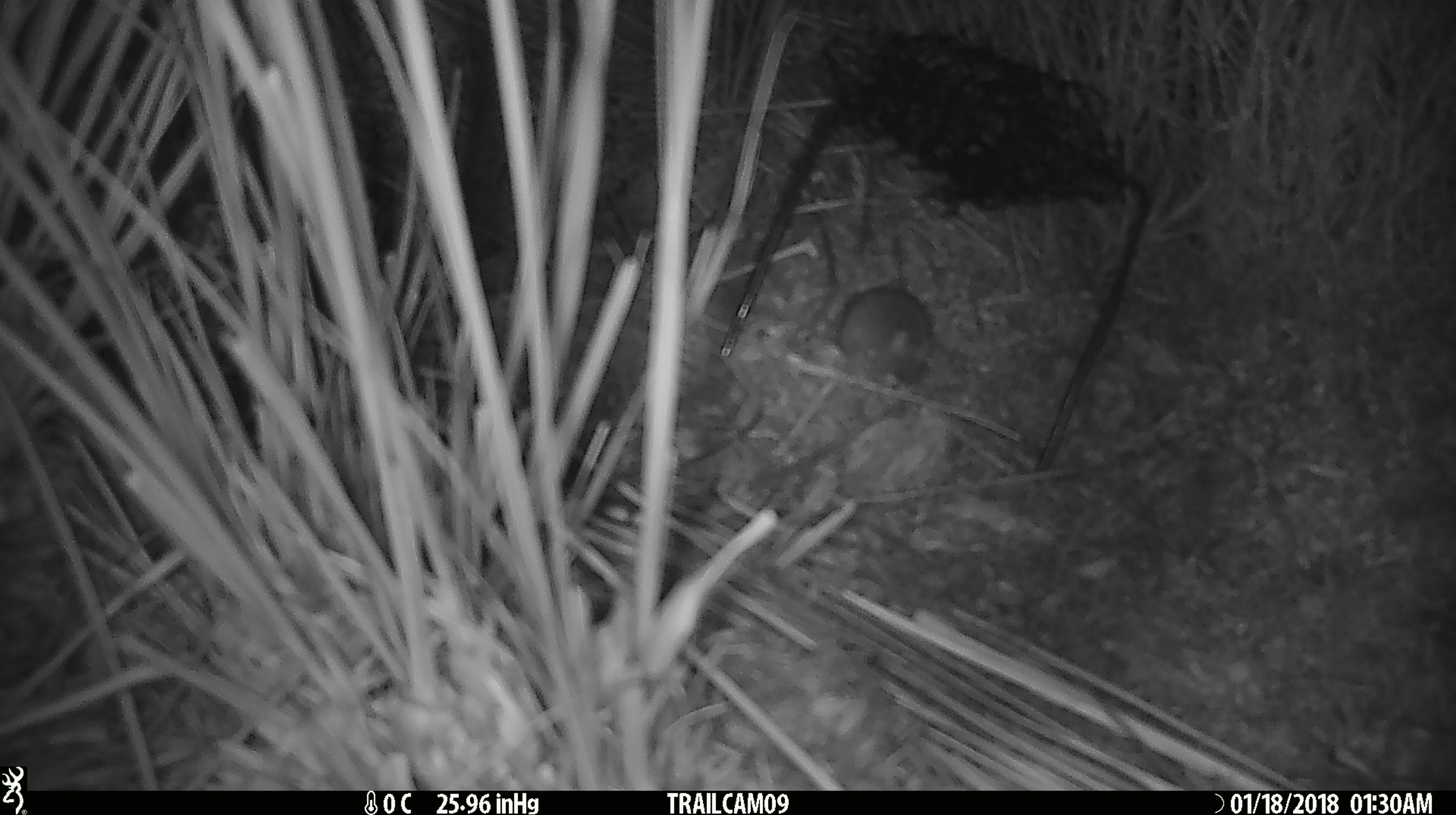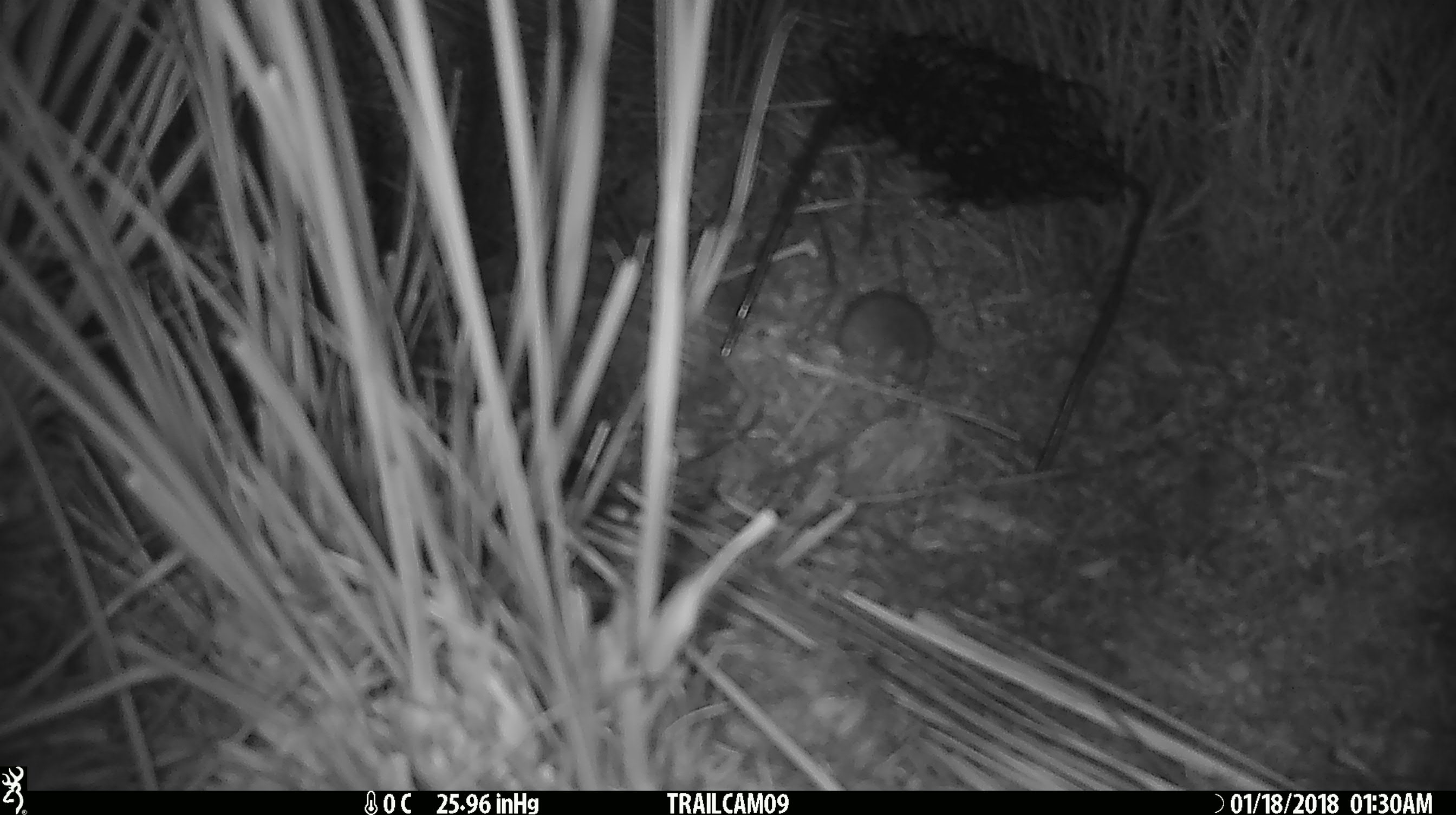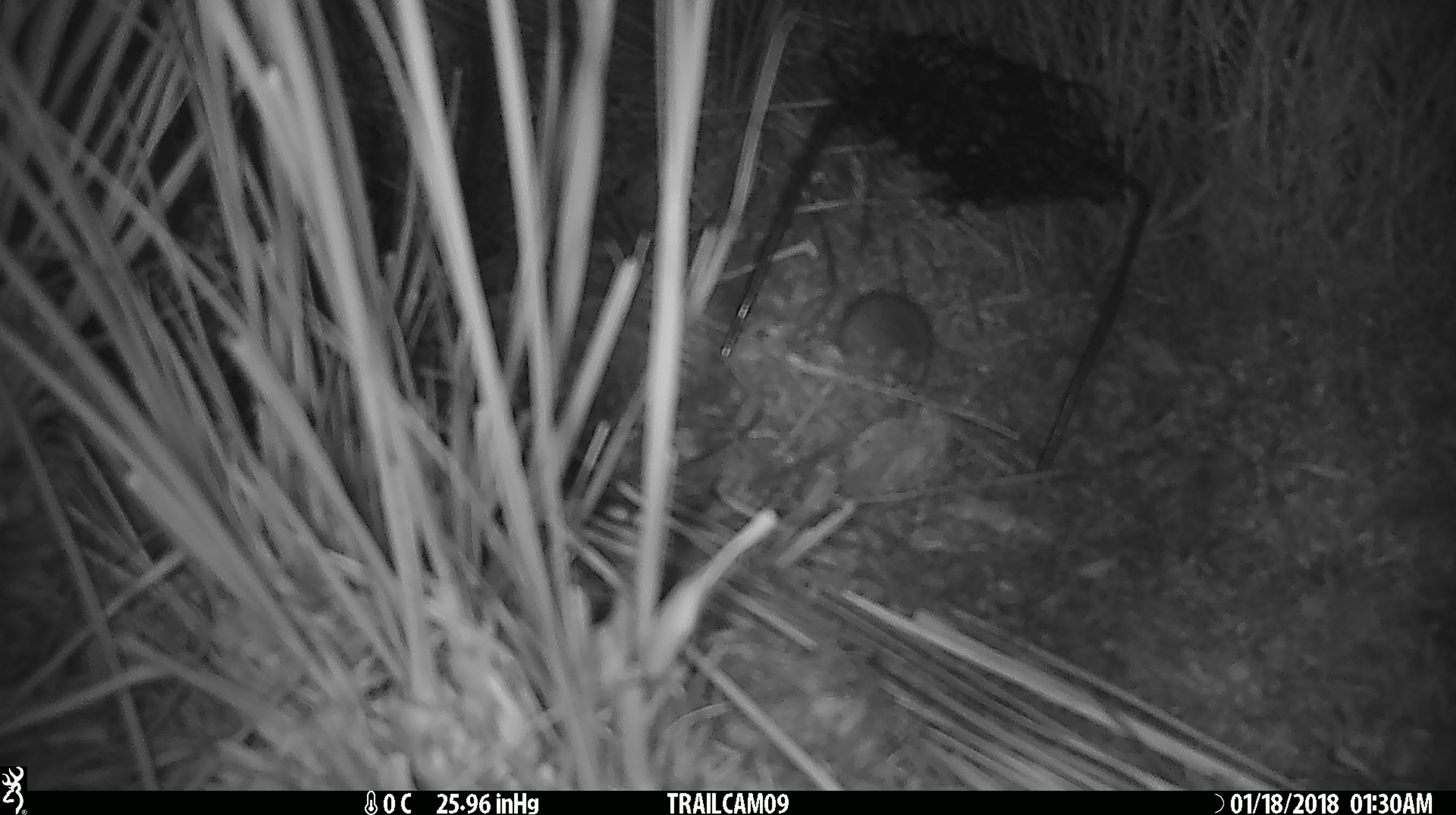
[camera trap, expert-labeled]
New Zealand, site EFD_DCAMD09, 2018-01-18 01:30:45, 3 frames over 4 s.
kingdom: Animalia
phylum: Chordata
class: Mammalia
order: Rodentia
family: Muridae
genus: Mus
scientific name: Mus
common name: mouse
Mouse (Mus).